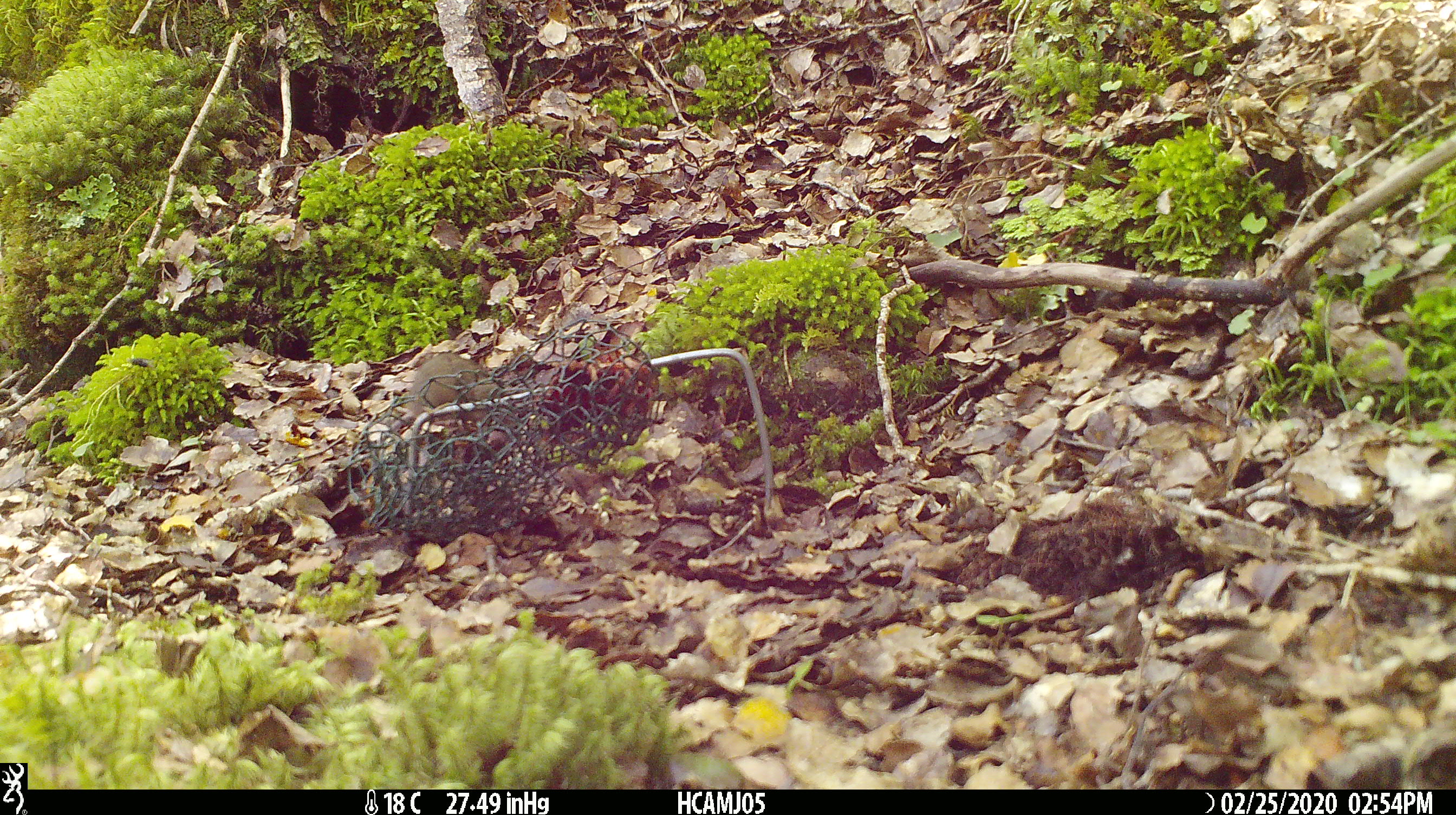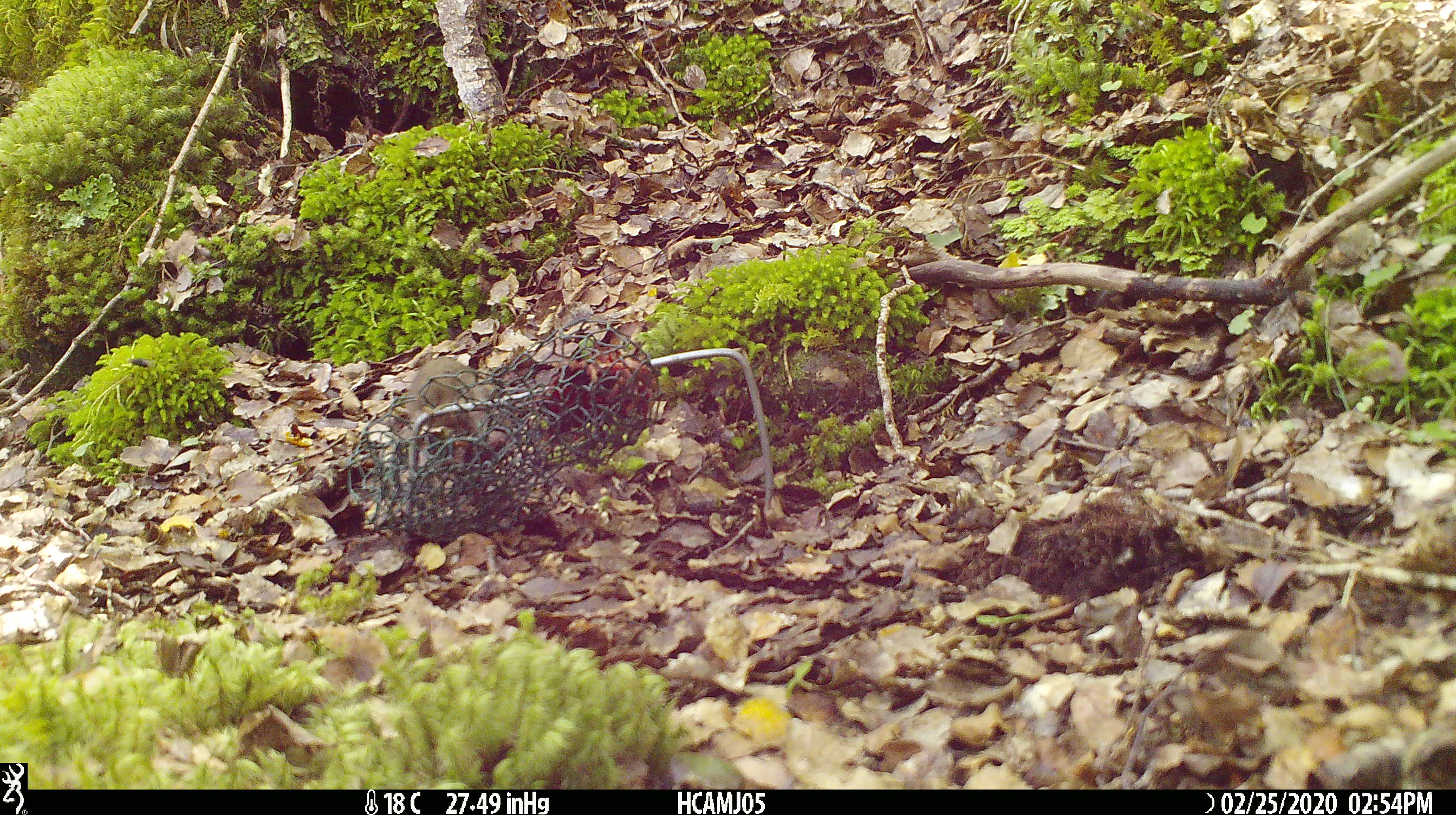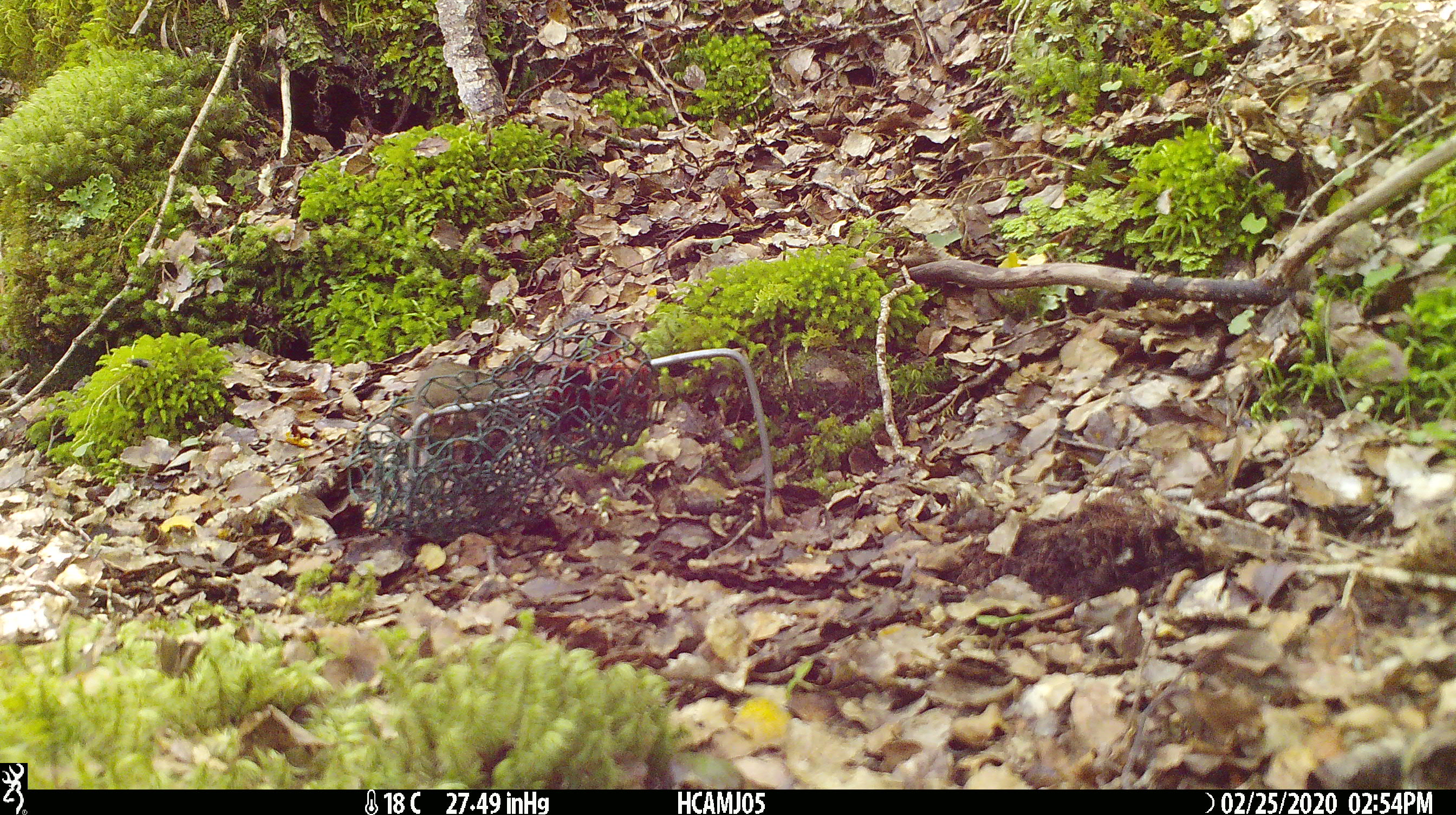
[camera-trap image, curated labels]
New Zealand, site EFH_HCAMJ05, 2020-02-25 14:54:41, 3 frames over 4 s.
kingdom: Animalia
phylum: Chordata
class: Mammalia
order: Rodentia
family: Muridae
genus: Mus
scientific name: Mus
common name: mouse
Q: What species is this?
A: Mouse (Mus).